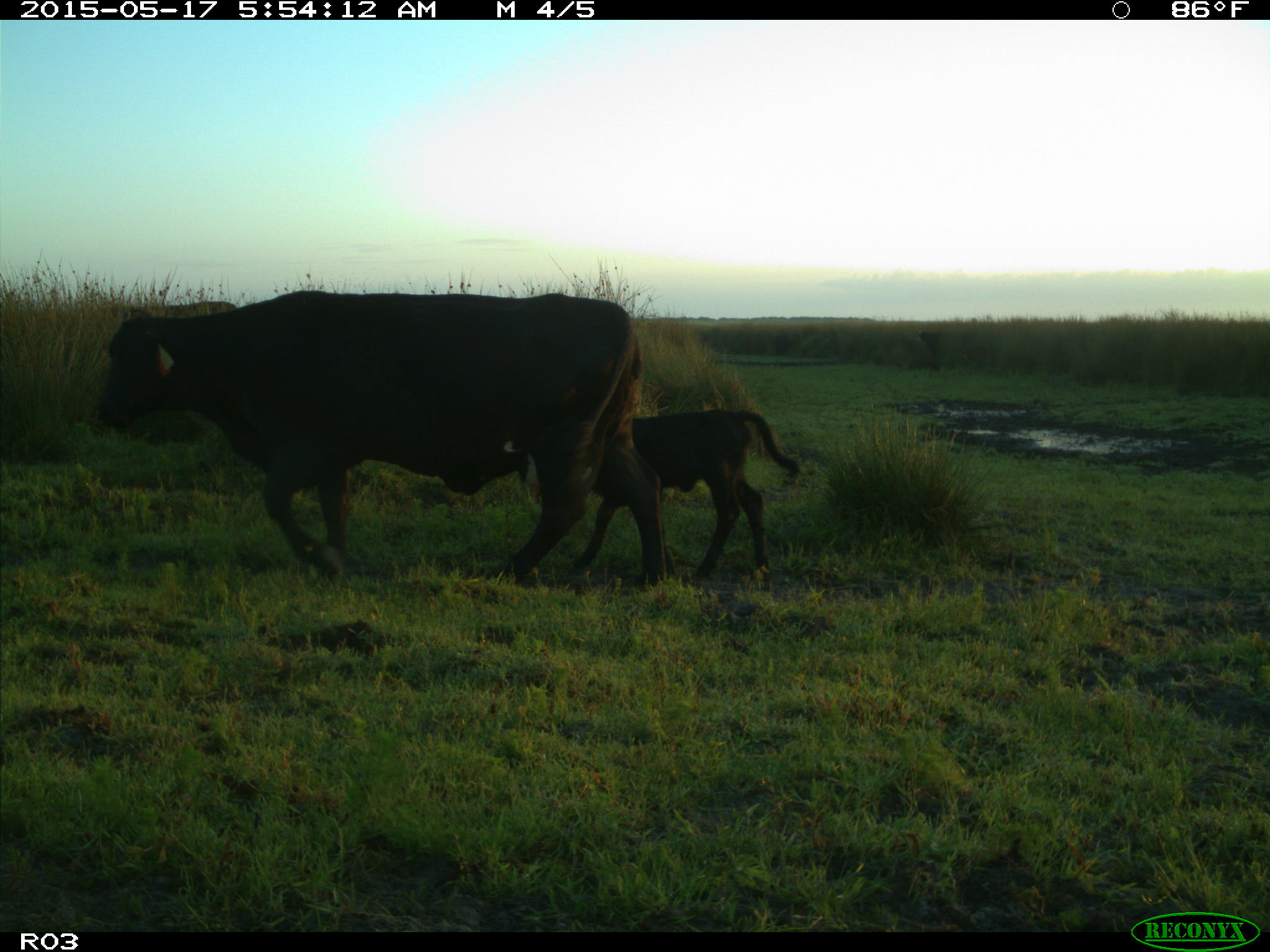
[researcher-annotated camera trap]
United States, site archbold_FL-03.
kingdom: Animalia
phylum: Chordata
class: Mammalia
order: Artiodactyla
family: Bovidae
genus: Bos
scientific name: Bos taurus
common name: domestic cow